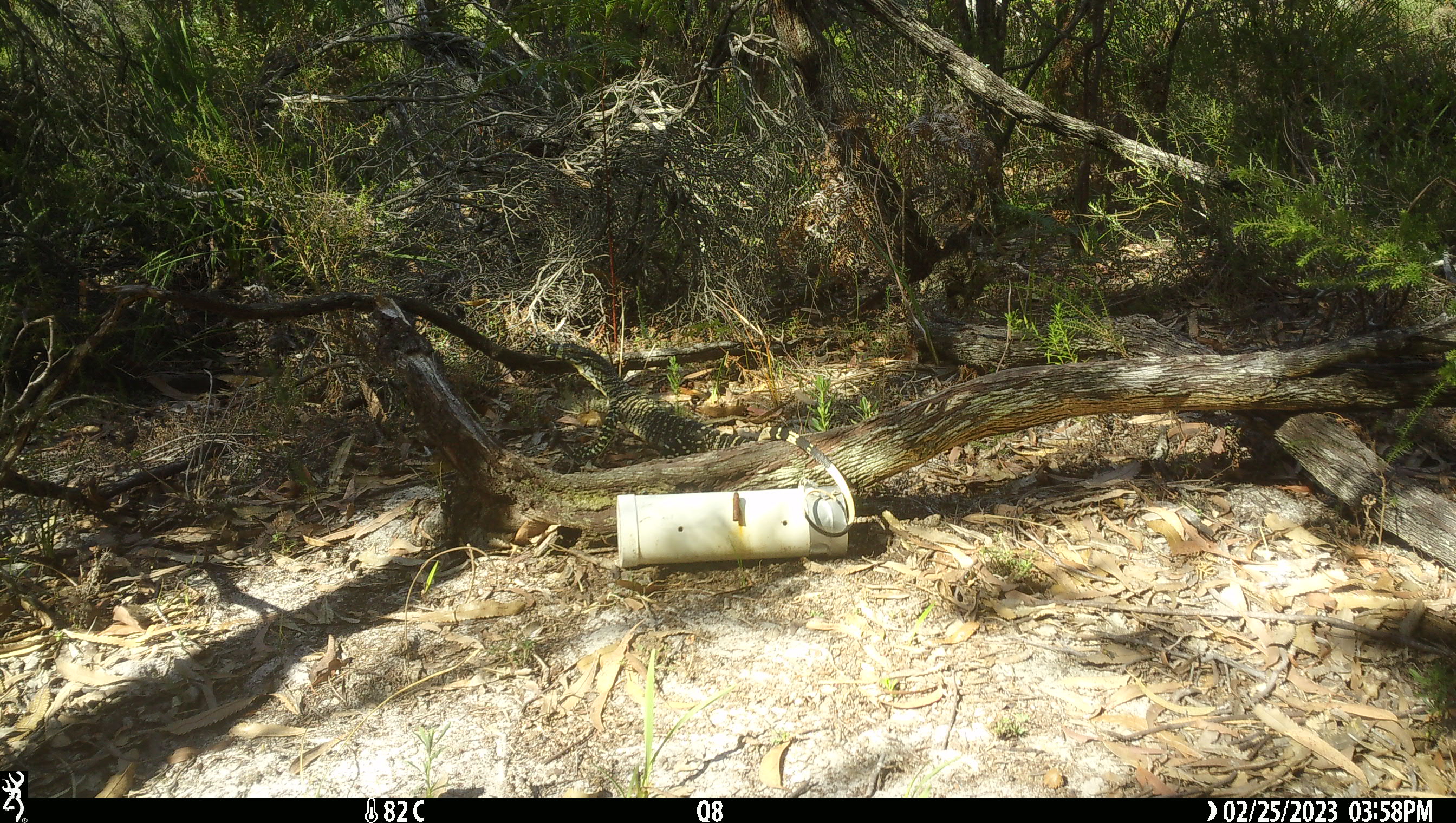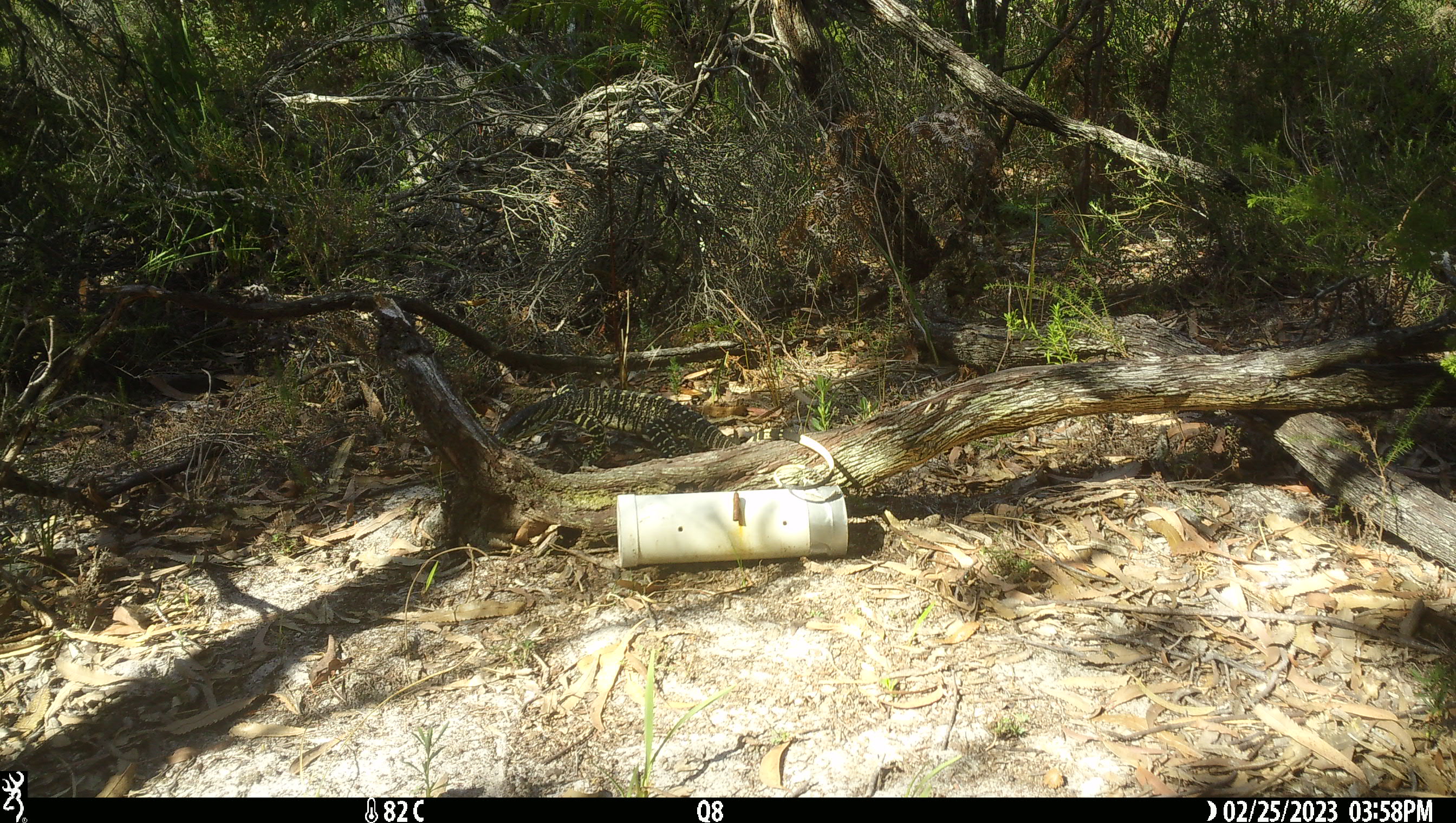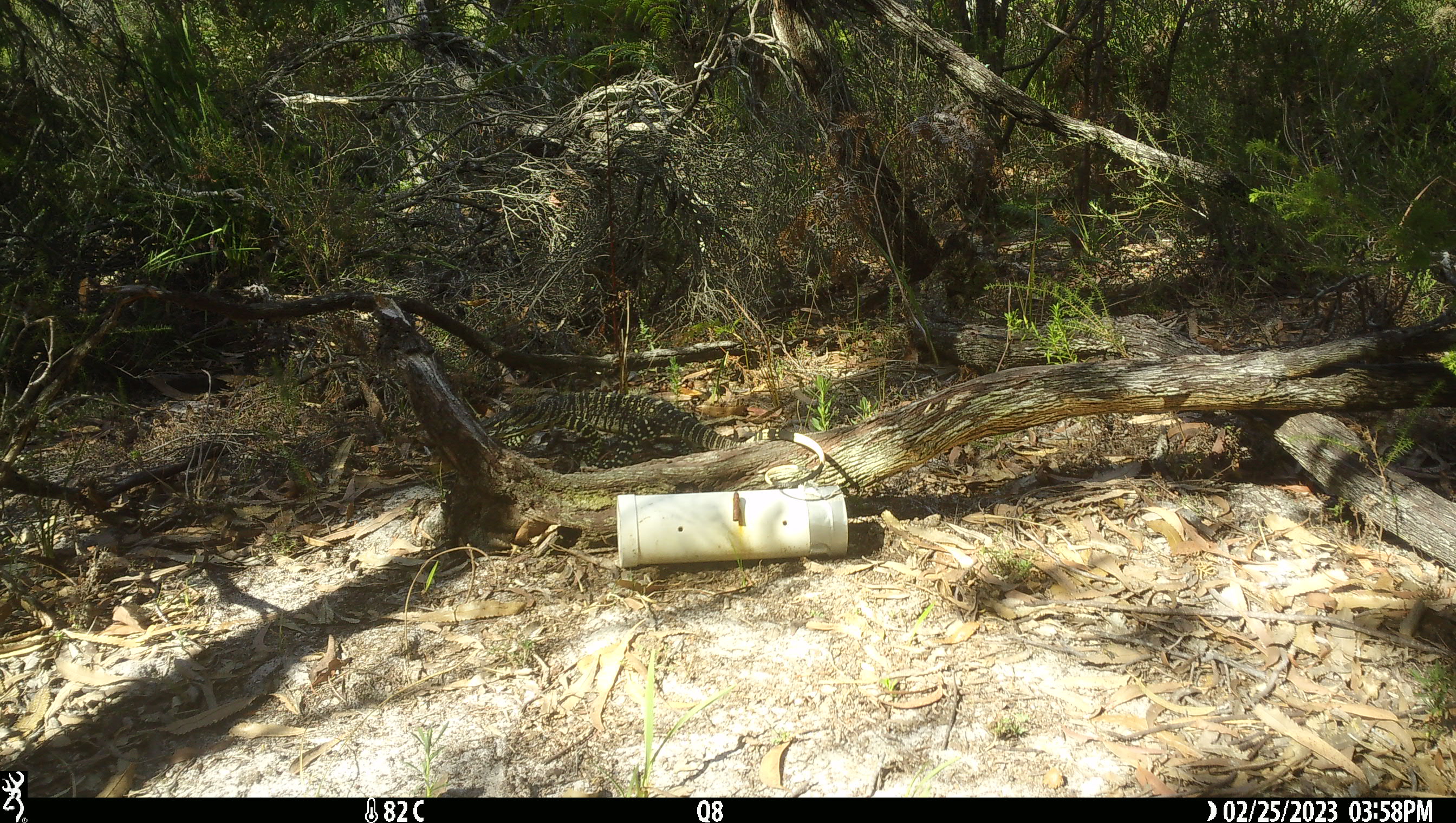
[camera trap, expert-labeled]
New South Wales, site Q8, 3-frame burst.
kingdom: Animalia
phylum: Chordata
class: Reptilia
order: Squamata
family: Varanidae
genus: Varanus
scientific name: Varanus varius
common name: lace monitor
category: goanna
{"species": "goanna (lace monitor) (Varanus varius)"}